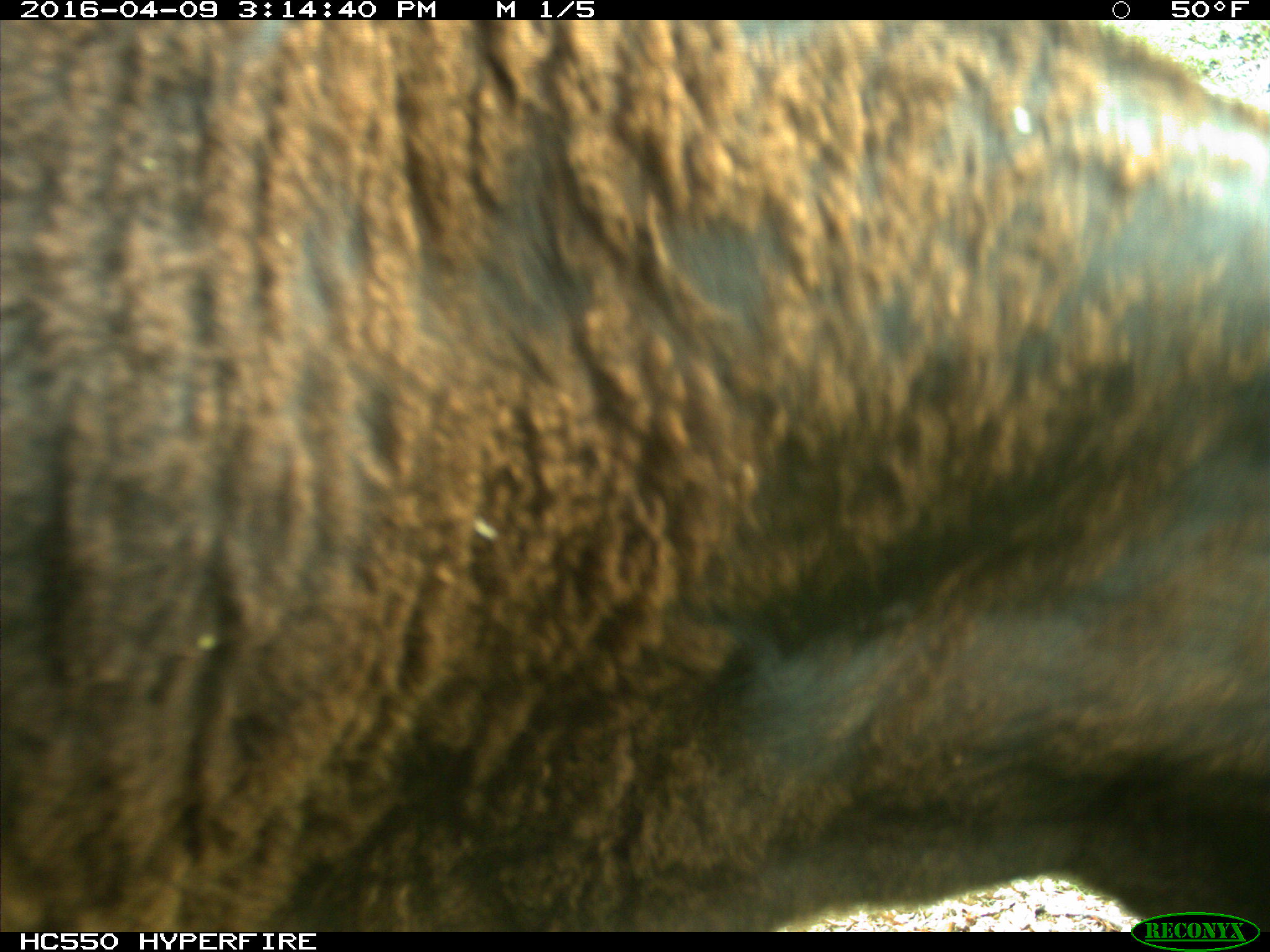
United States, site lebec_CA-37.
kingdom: Animalia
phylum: Chordata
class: Mammalia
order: Artiodactyla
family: Bovidae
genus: Bos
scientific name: Bos taurus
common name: domestic cow